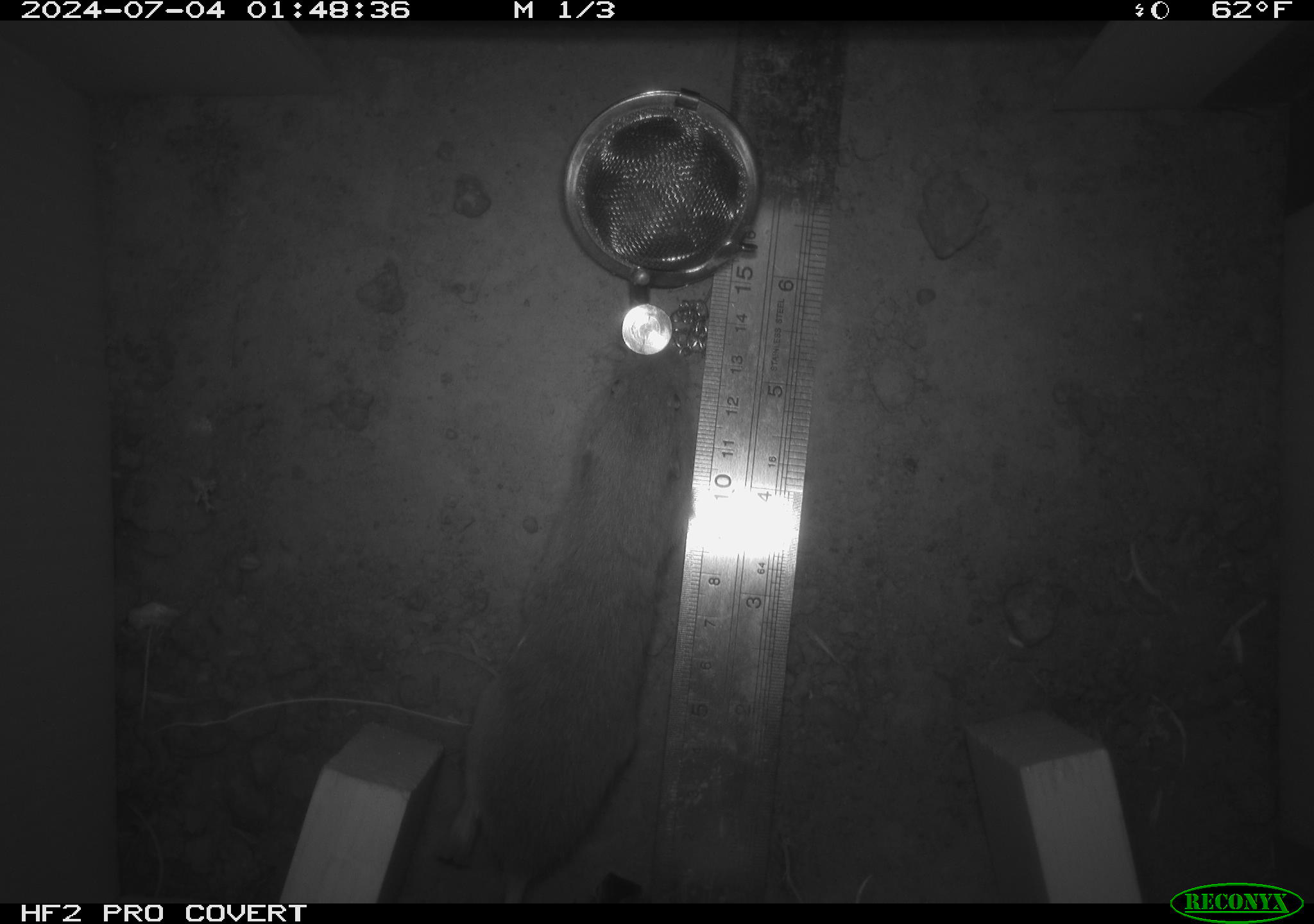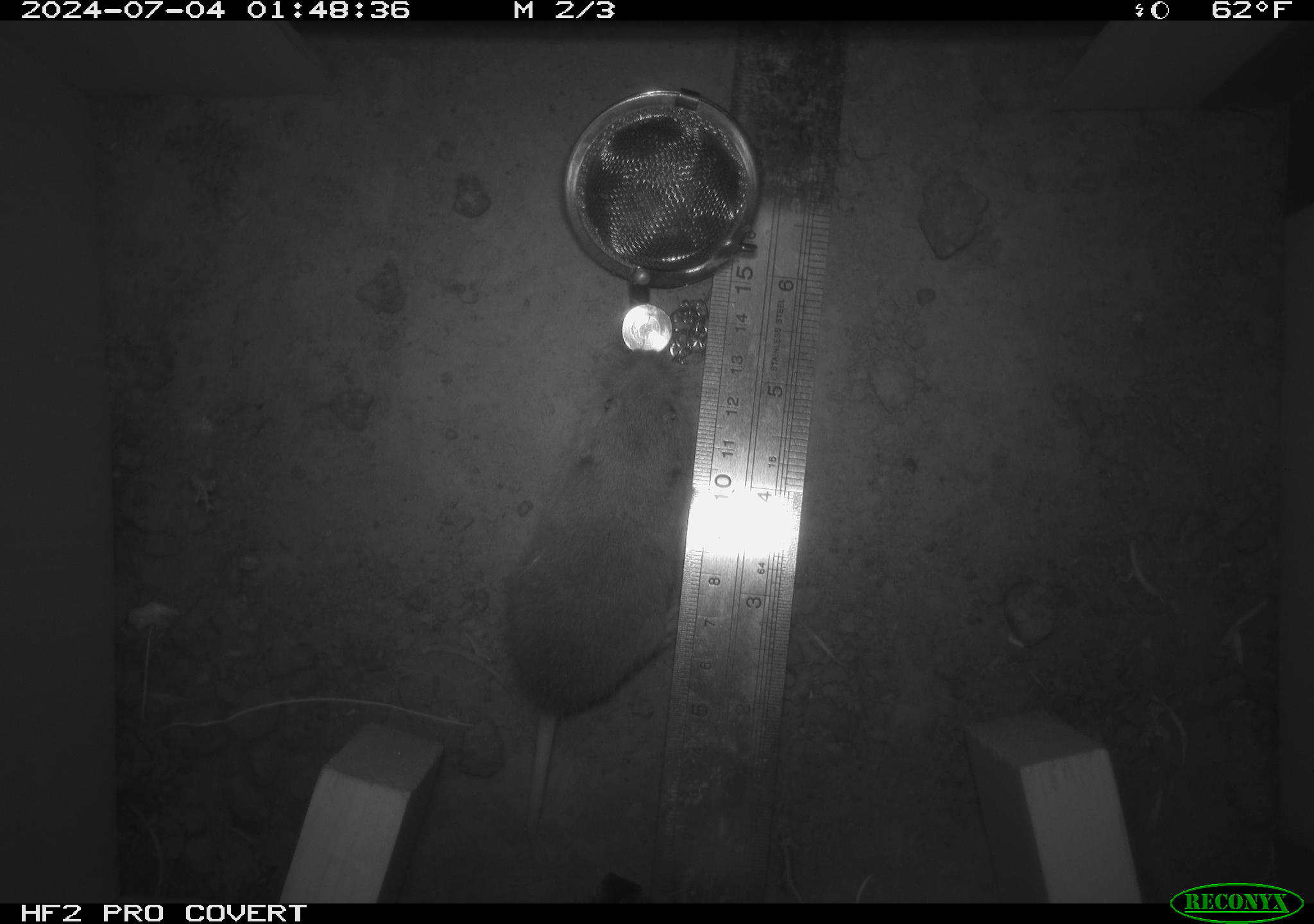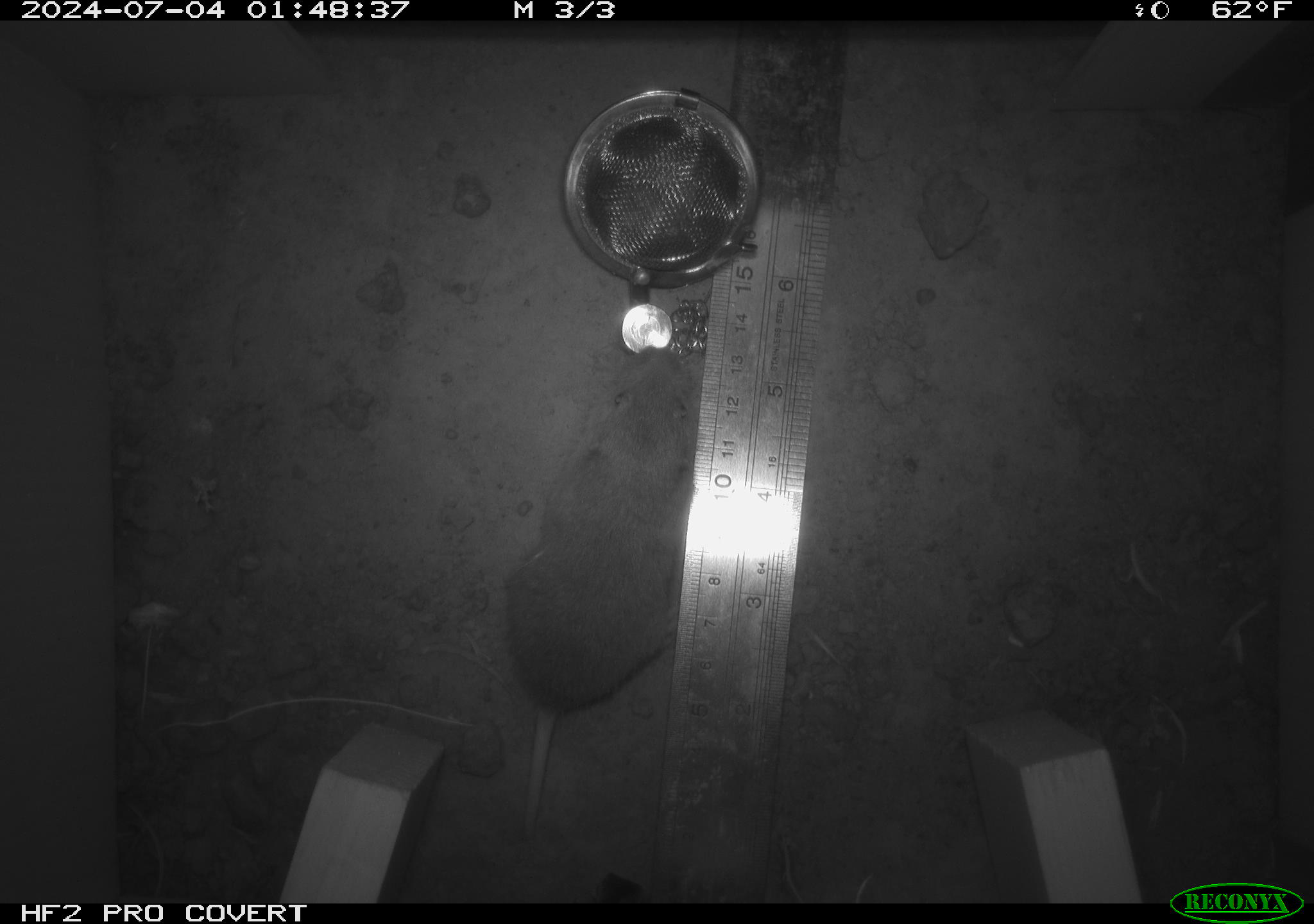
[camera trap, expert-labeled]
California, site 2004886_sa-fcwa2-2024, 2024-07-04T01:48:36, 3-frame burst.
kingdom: Animalia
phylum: Chordata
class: Mammalia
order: Rodentia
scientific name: Rodentia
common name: mouse species